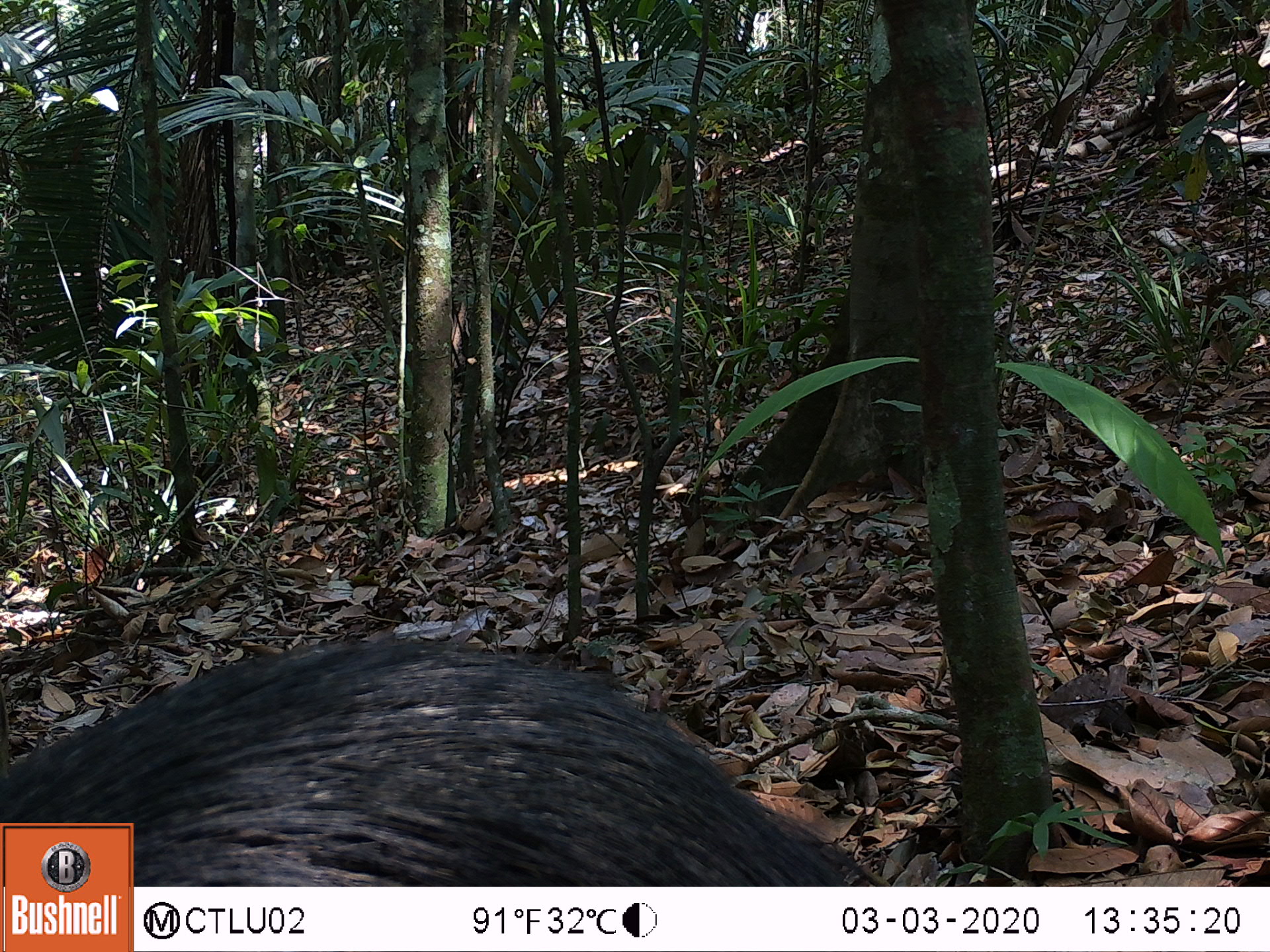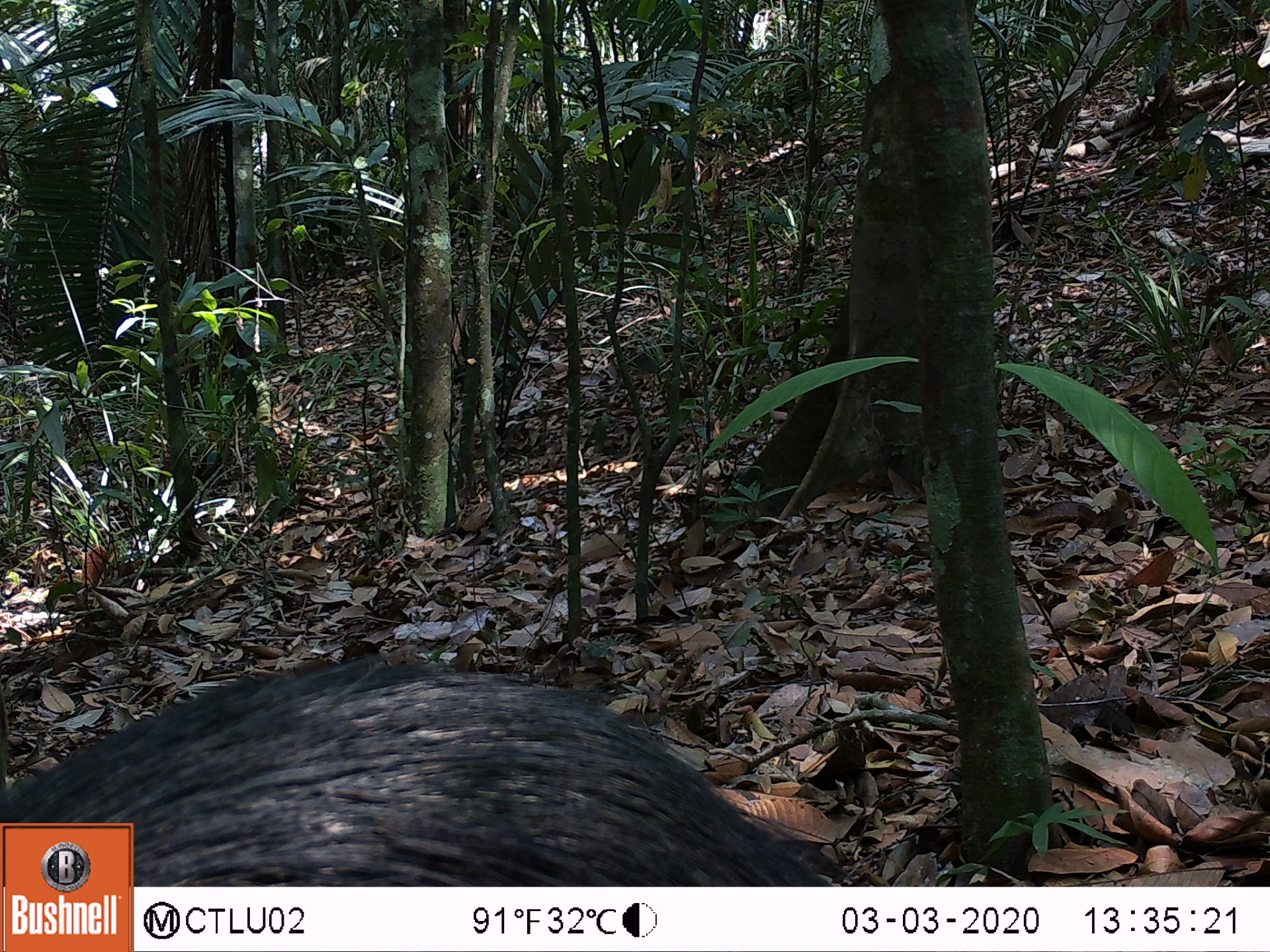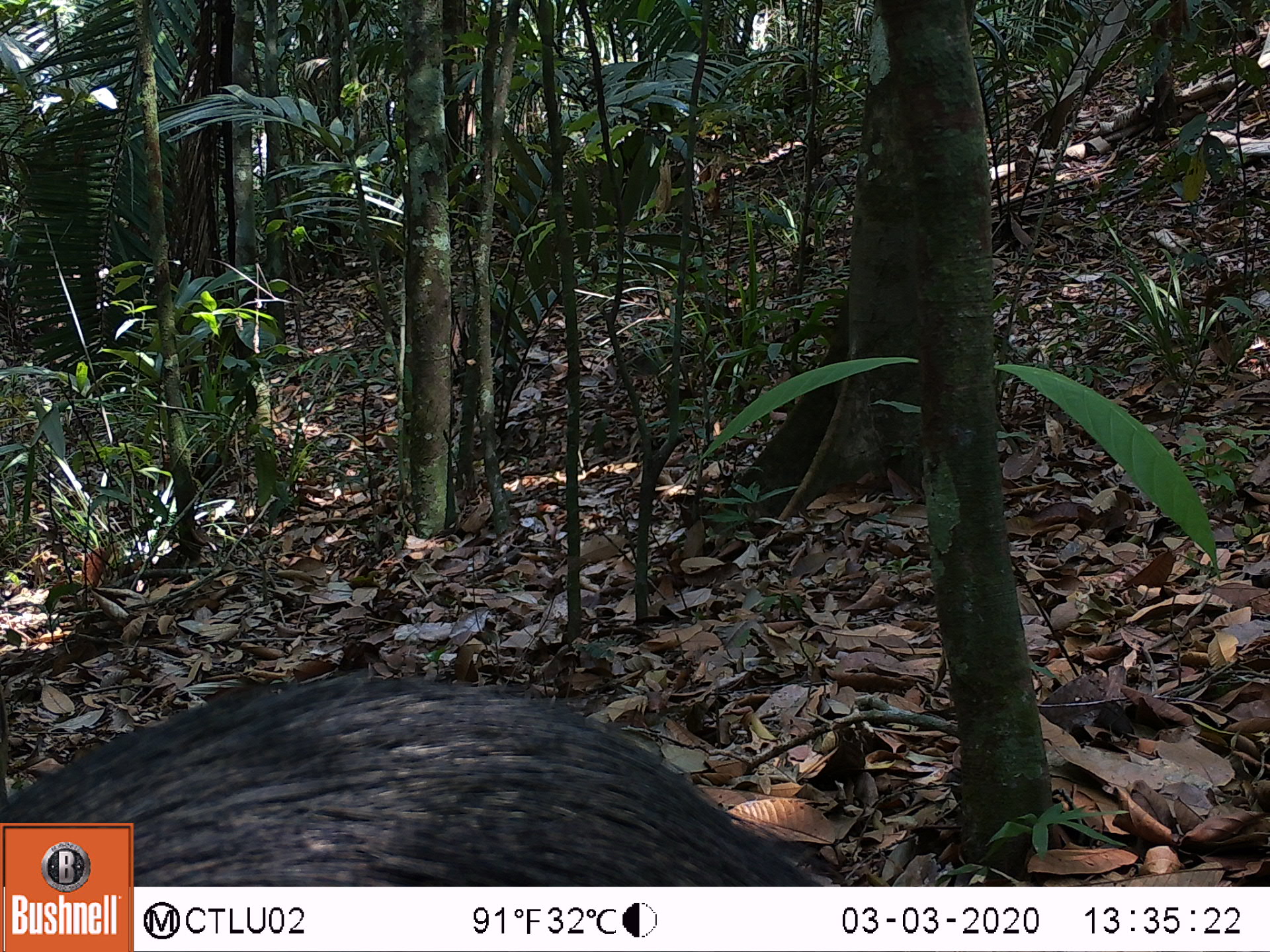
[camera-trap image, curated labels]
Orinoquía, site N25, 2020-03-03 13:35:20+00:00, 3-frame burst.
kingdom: Animalia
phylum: Chordata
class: Mammalia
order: Artiodactyla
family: Tayassuidae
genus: Pecari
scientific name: Pecari tajacu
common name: collared peccary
Collared peccary (Pecari tajacu).